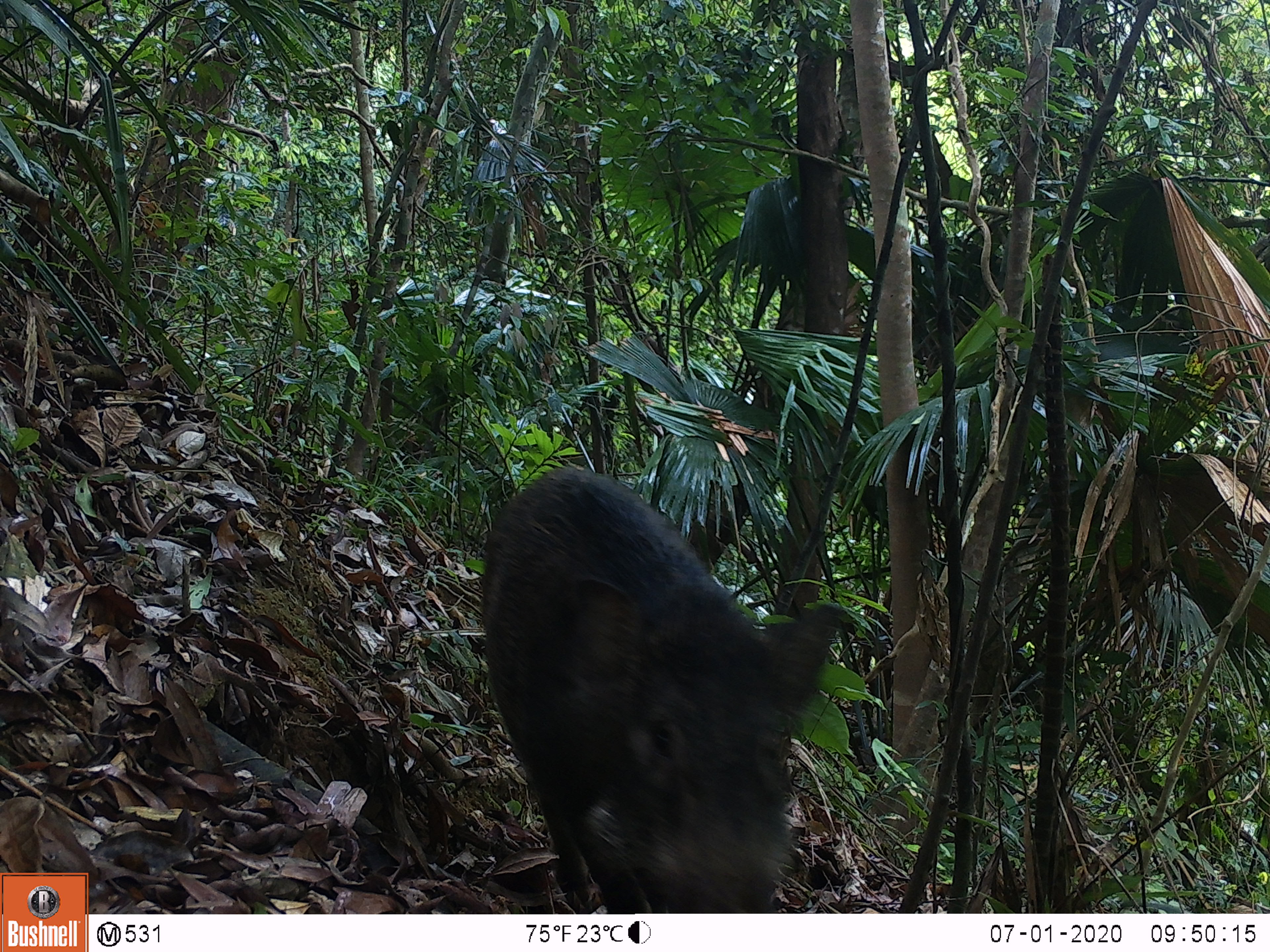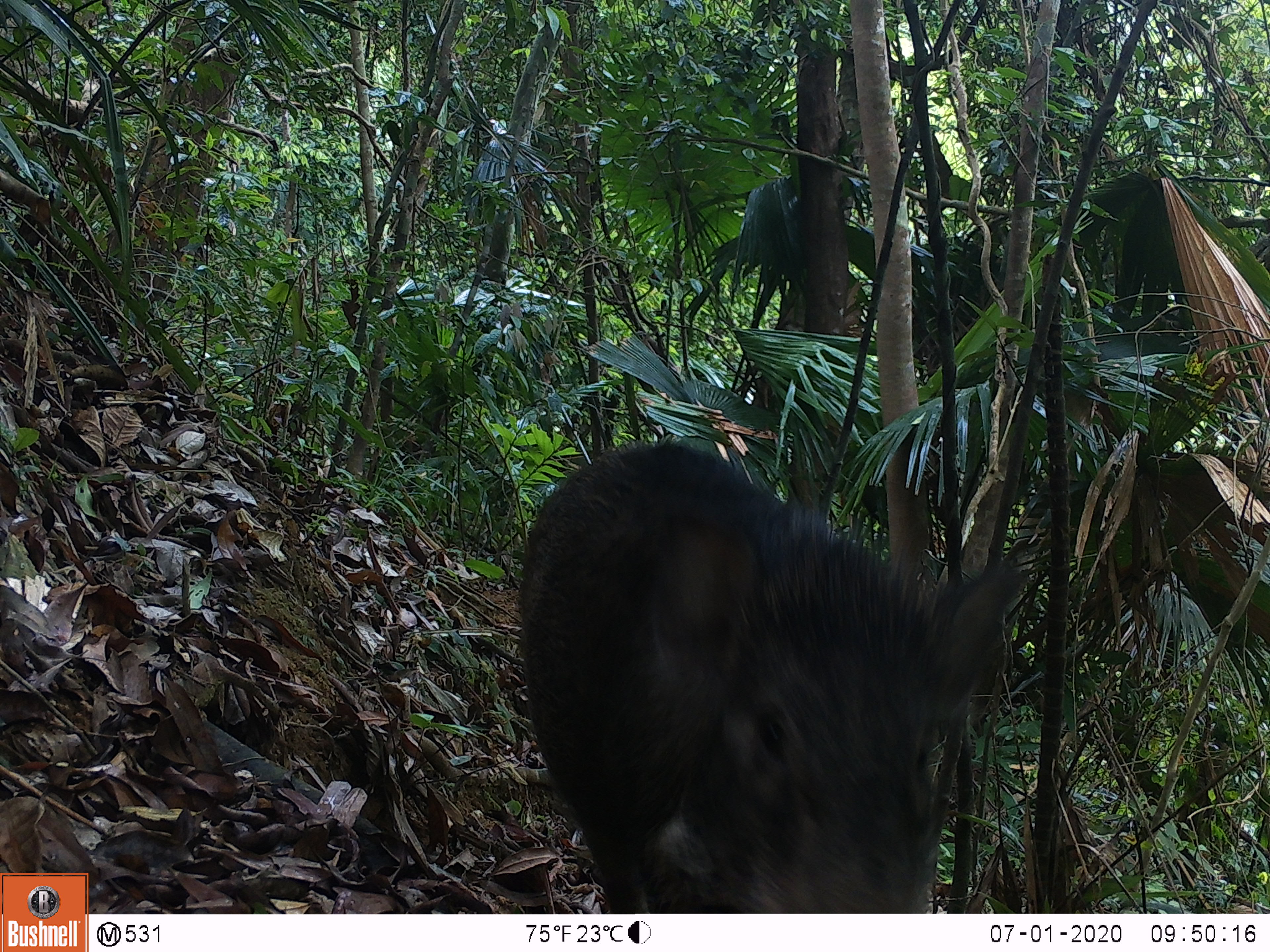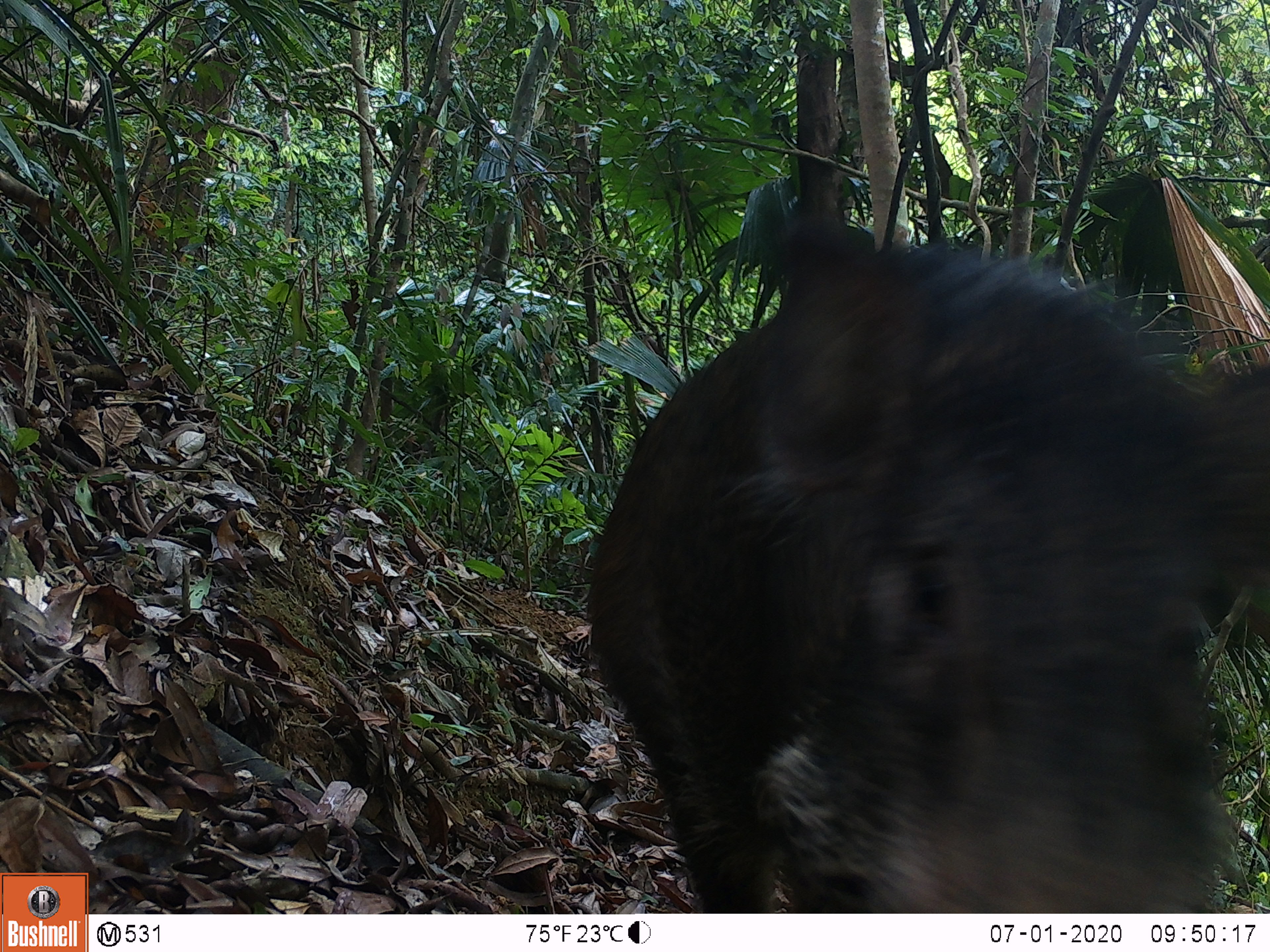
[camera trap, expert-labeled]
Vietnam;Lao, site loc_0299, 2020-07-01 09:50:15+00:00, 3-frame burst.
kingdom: Animalia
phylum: Chordata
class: Mammalia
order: Artiodactyla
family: Suidae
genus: Sus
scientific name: Sus scrofa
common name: eurasian wild pig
Eurasian wild pig (Sus scrofa). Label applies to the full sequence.